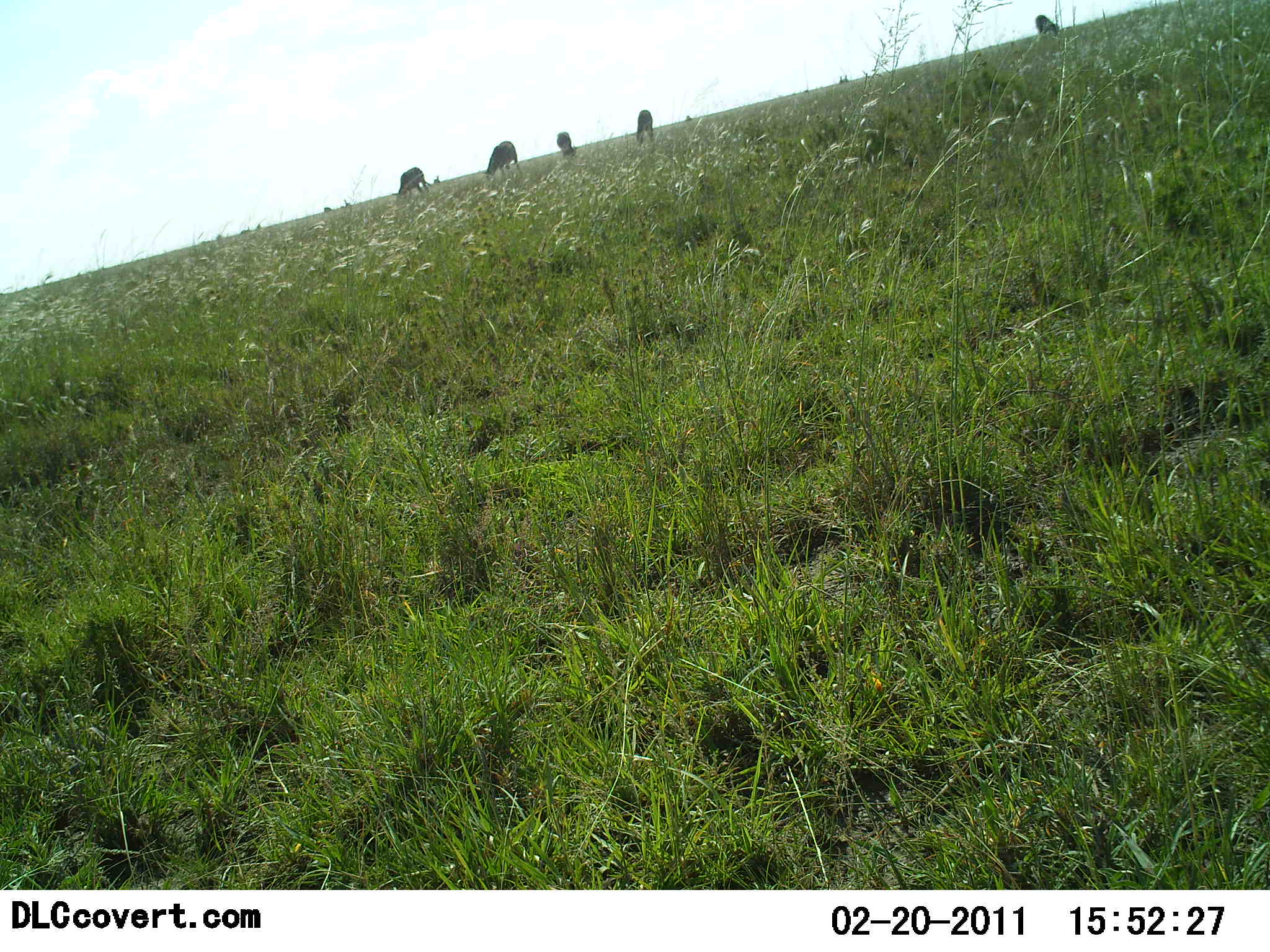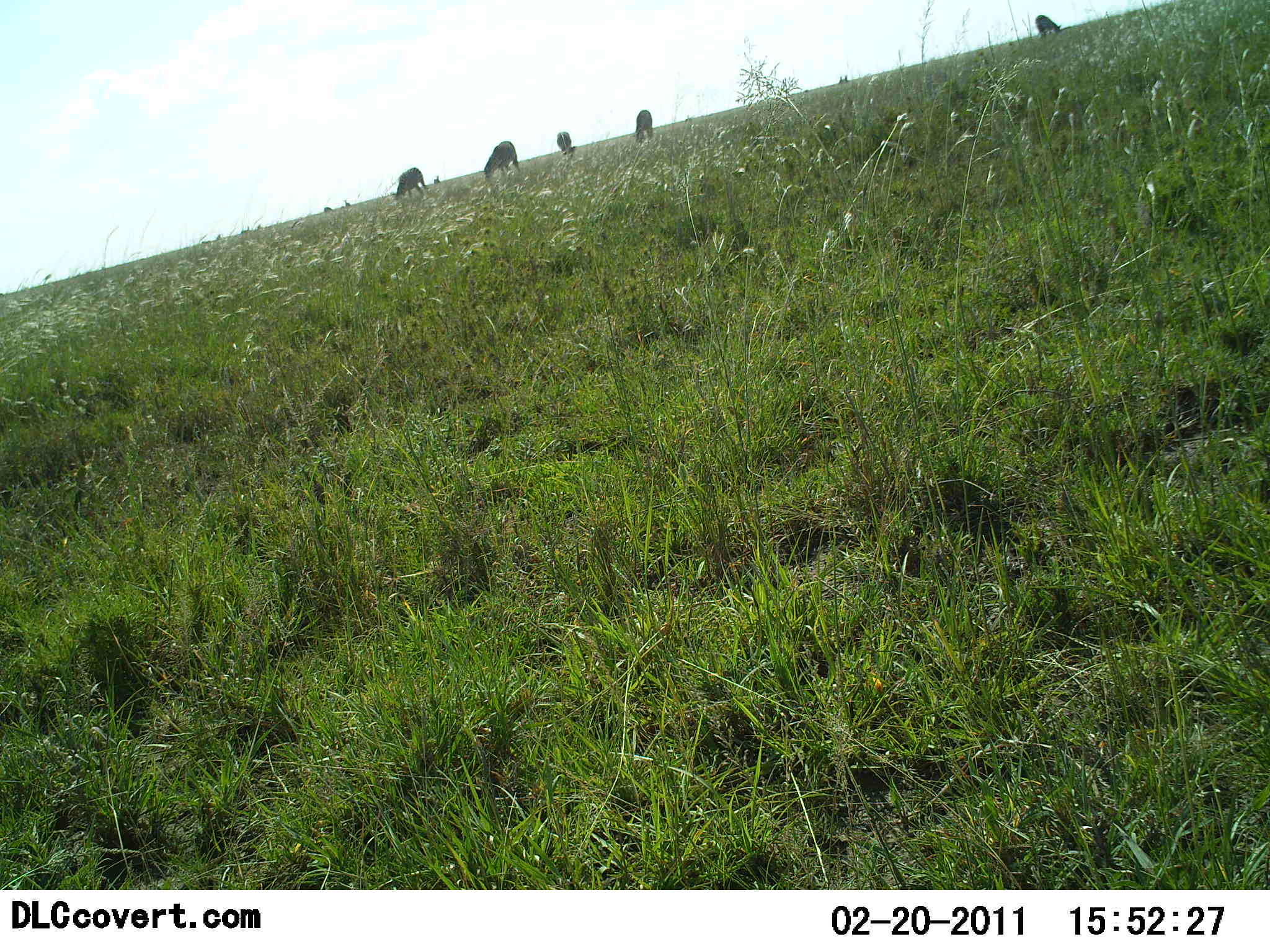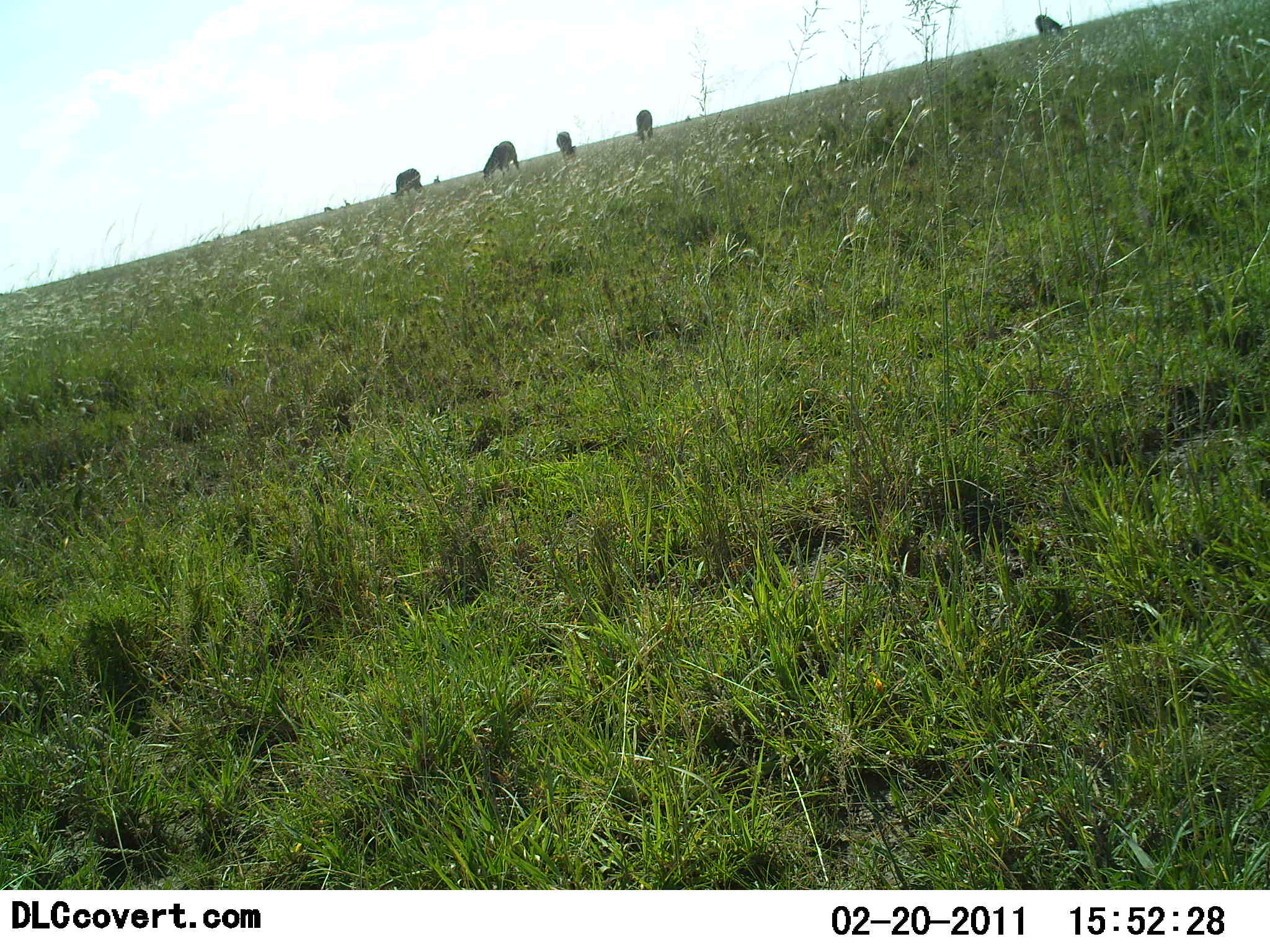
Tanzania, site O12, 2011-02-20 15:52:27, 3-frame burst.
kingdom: Animalia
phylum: Chordata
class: Mammalia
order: Artiodactyla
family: Bovidae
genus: Connochaetes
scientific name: Connochaetes taurinus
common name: blue wildebeest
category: wildebeest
Wildebeest (blue wildebeest) (Connochaetes taurinus), count 5. Behavior (volunteer vote fractions): standing 14%, resting 0%, moving 0%, interacting 0%. Young present (vote fraction): 0%. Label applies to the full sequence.